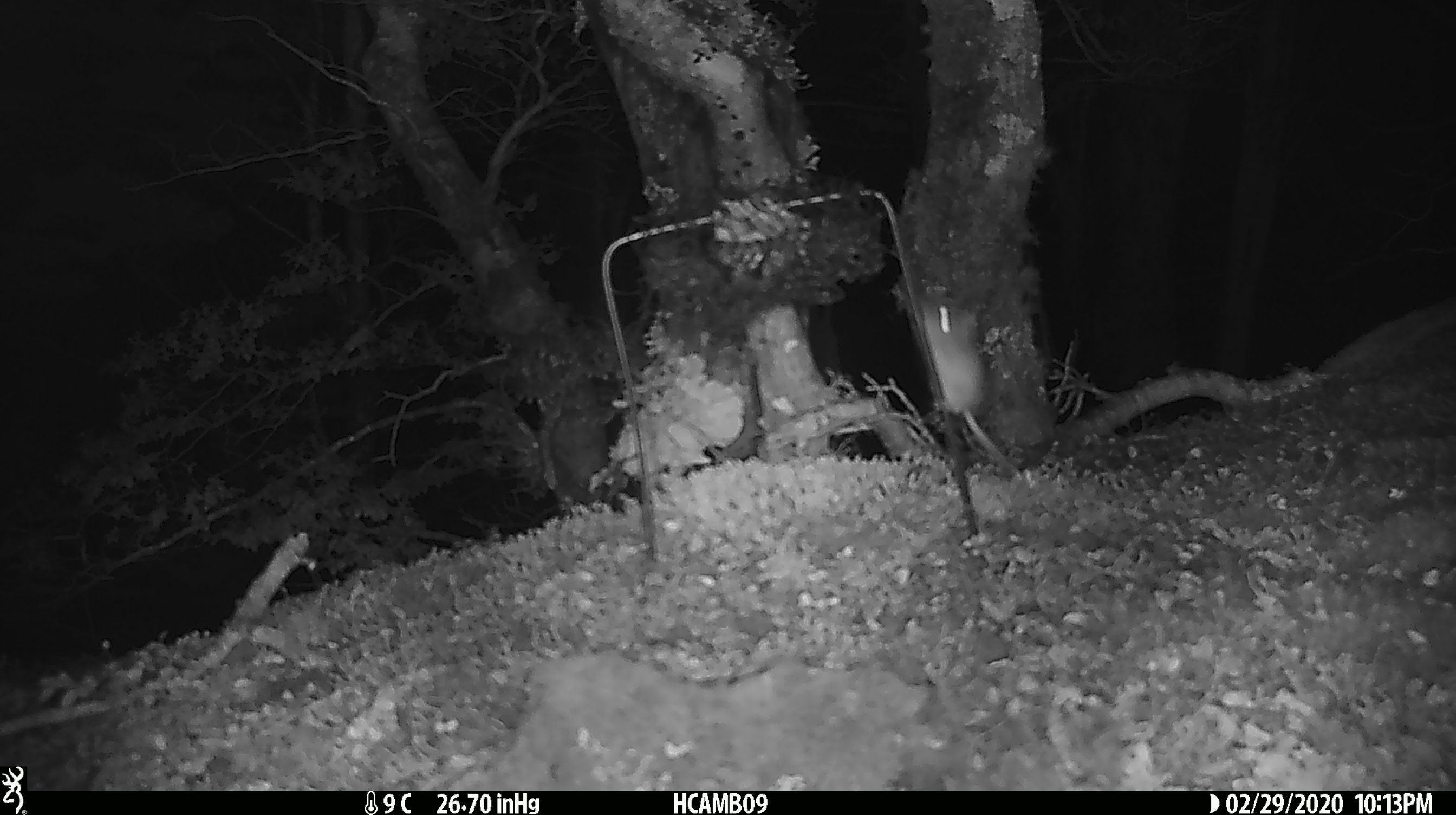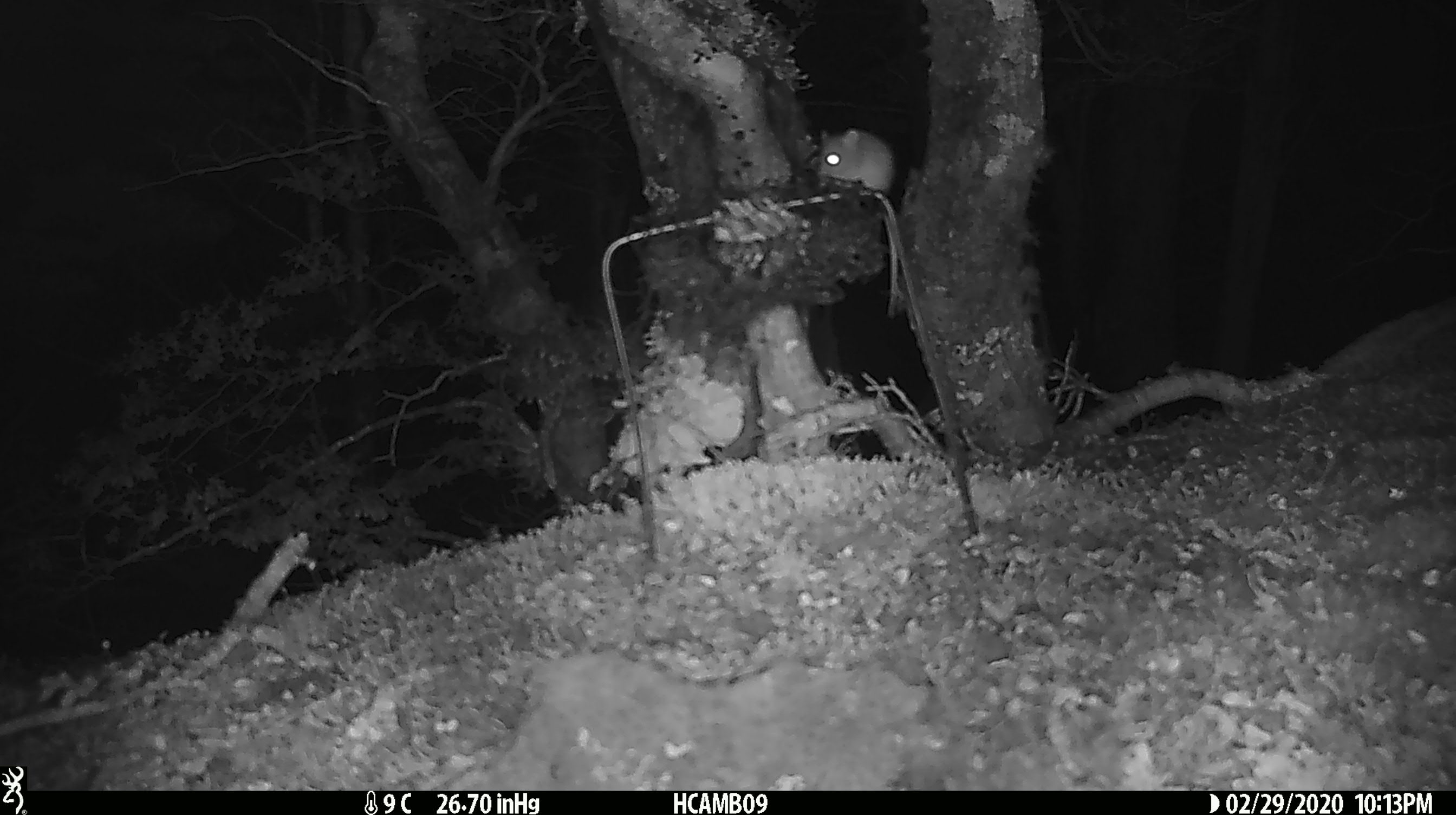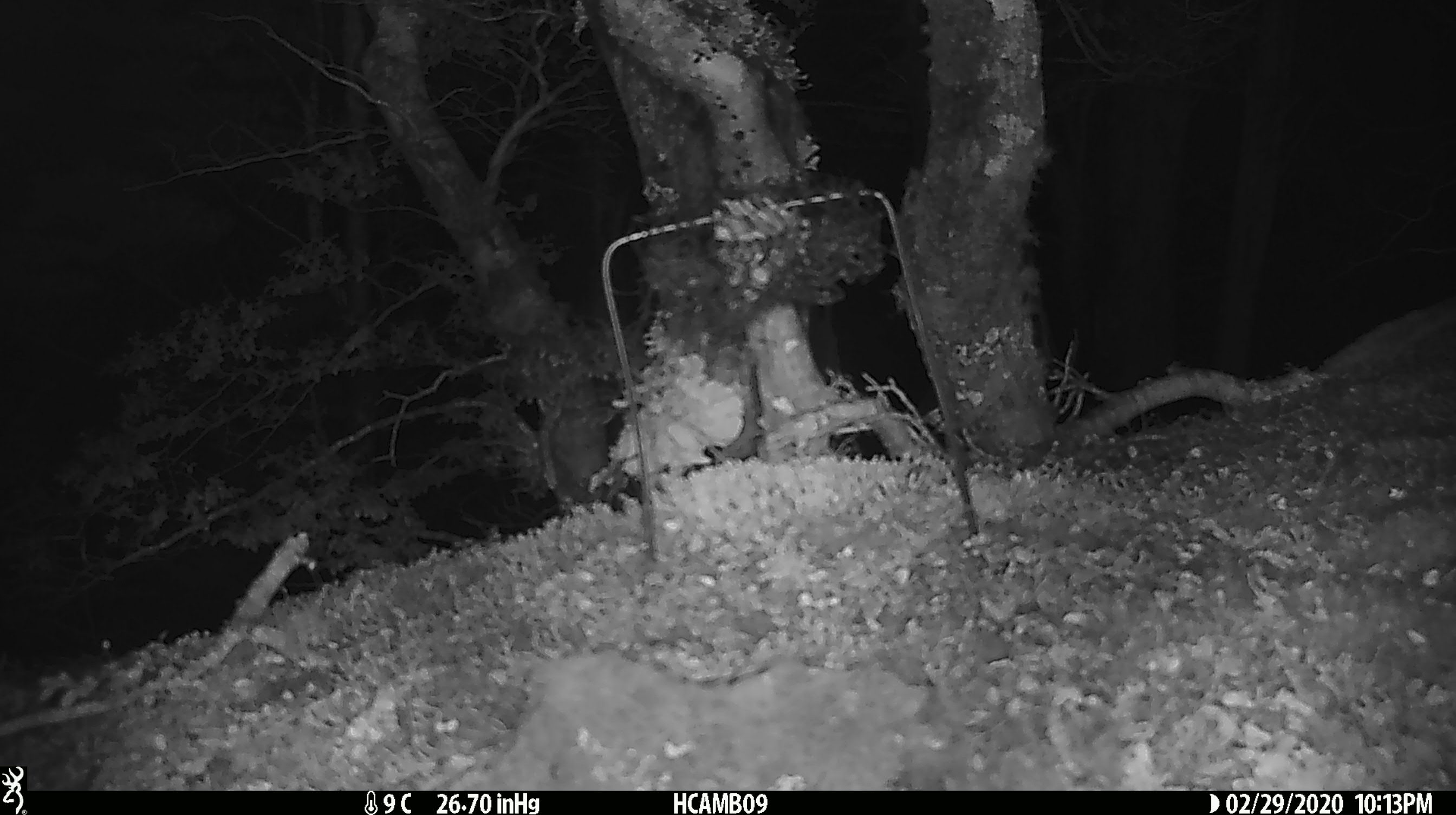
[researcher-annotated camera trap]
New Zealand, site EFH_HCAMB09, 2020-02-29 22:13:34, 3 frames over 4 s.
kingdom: Animalia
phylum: Chordata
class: Mammalia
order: Rodentia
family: Muridae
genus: Mus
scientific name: Mus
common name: mouse